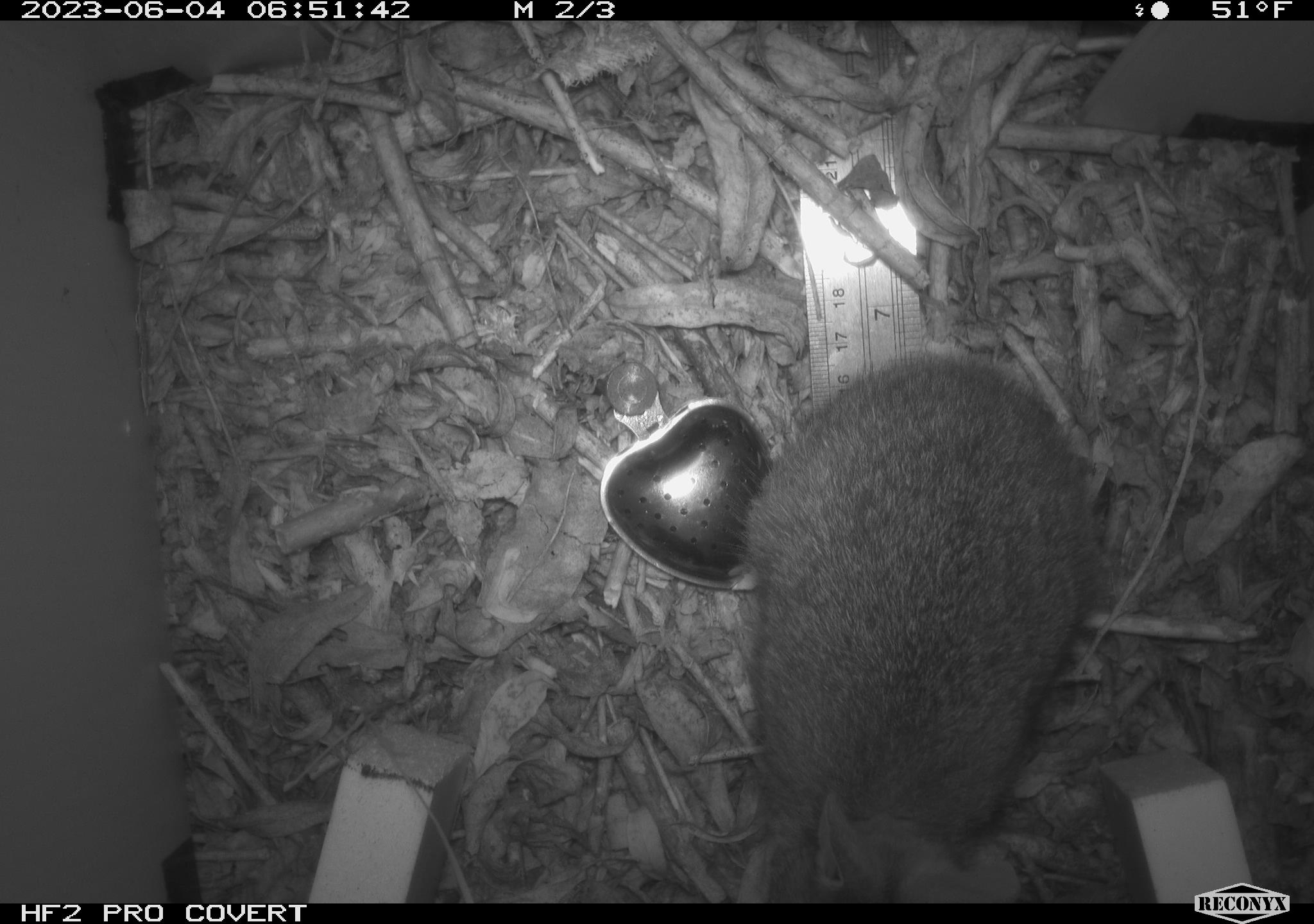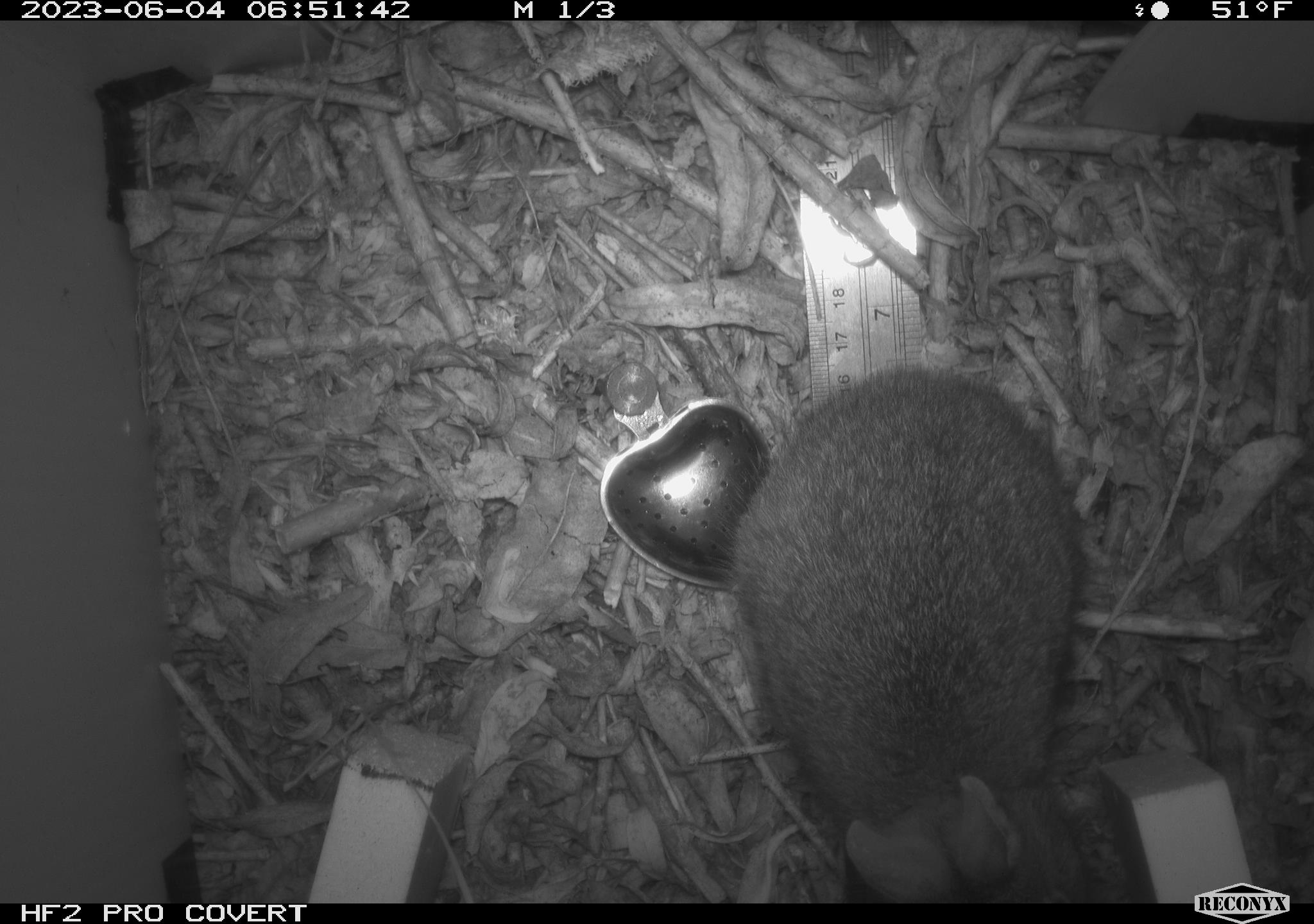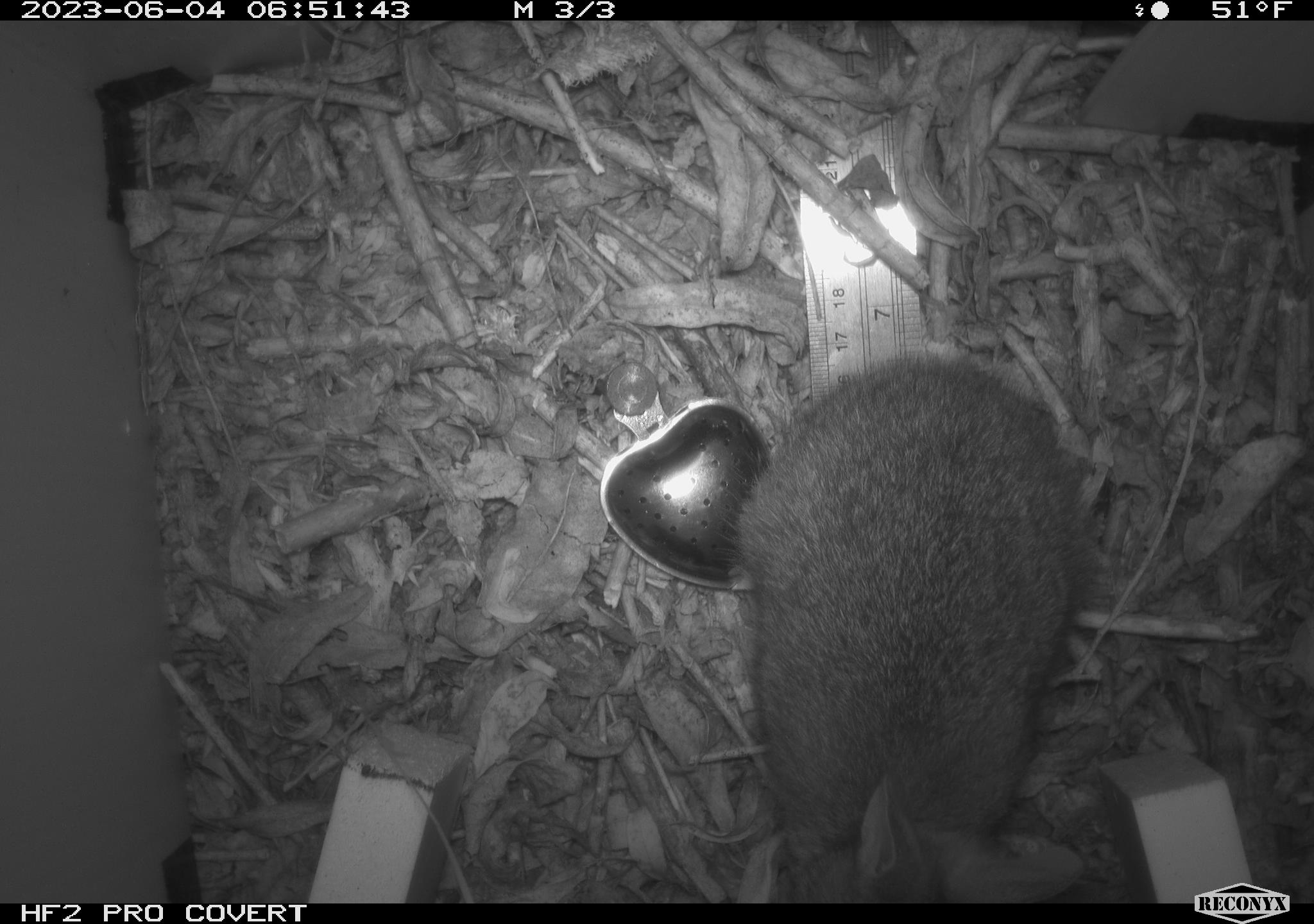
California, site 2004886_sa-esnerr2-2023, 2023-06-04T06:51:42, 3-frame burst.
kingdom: Animalia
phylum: Chordata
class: Mammalia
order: Lagomorpha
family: Leporidae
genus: Sylvilagus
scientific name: Sylvilagus bachmani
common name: brush rabbit